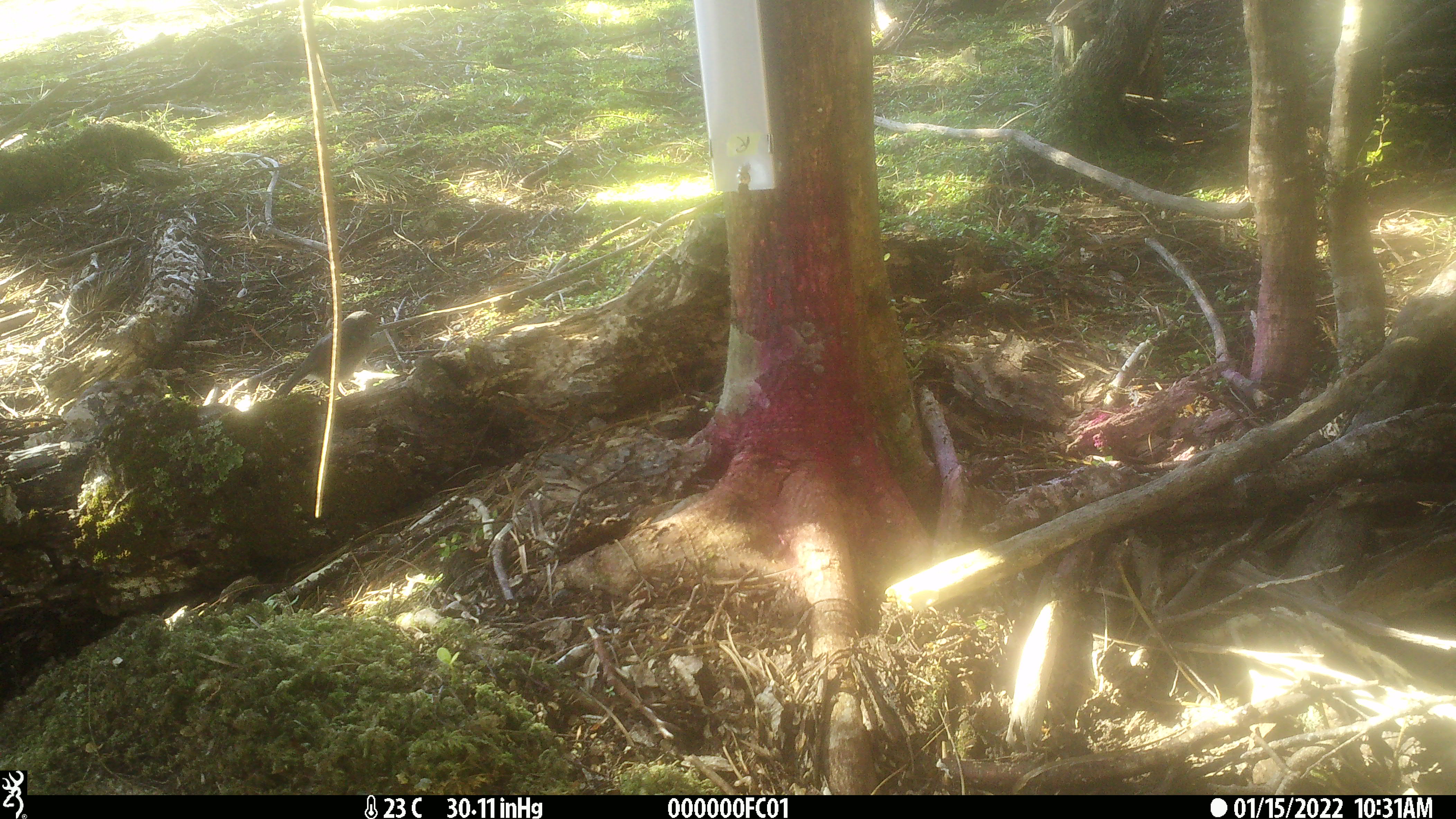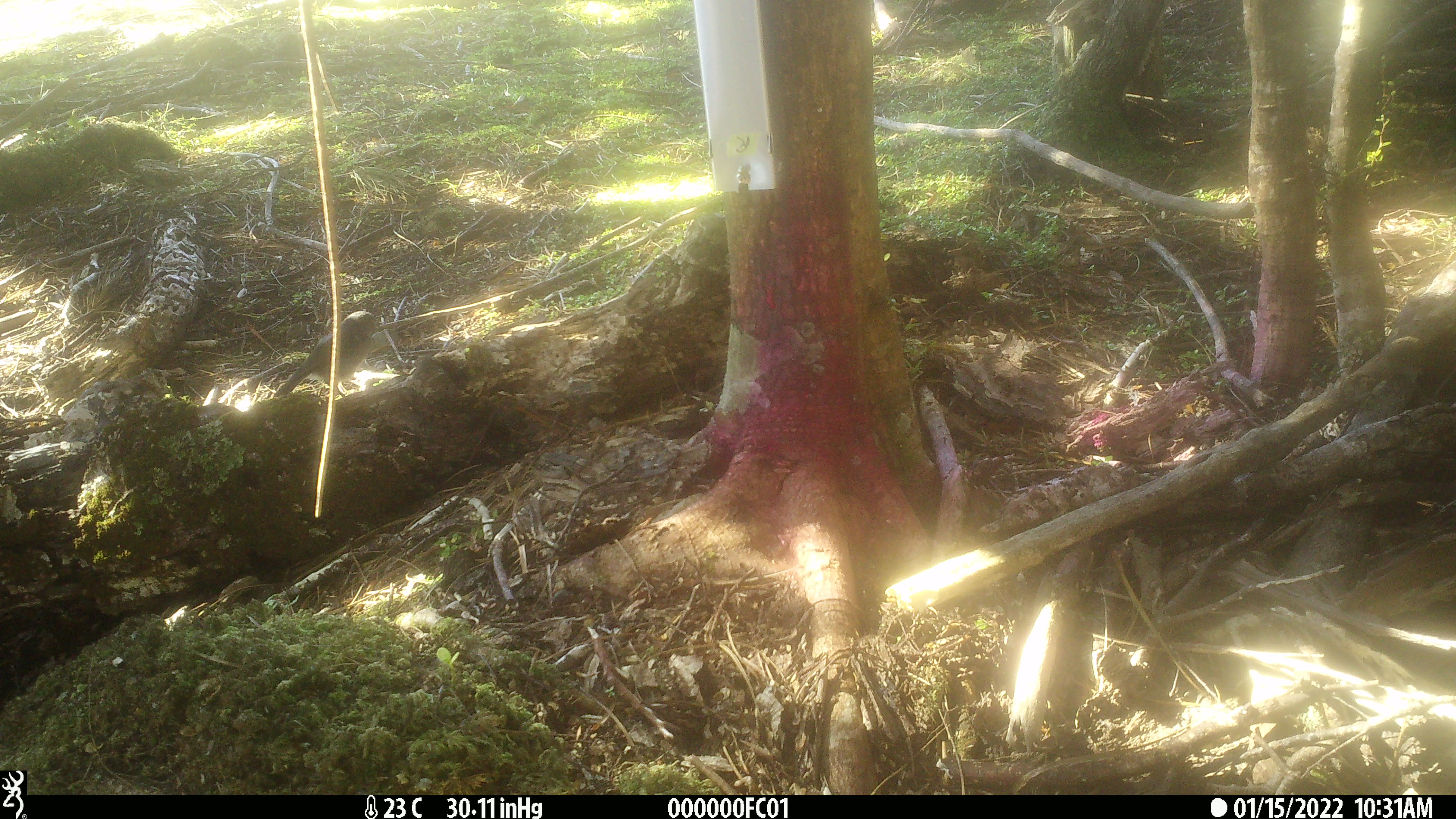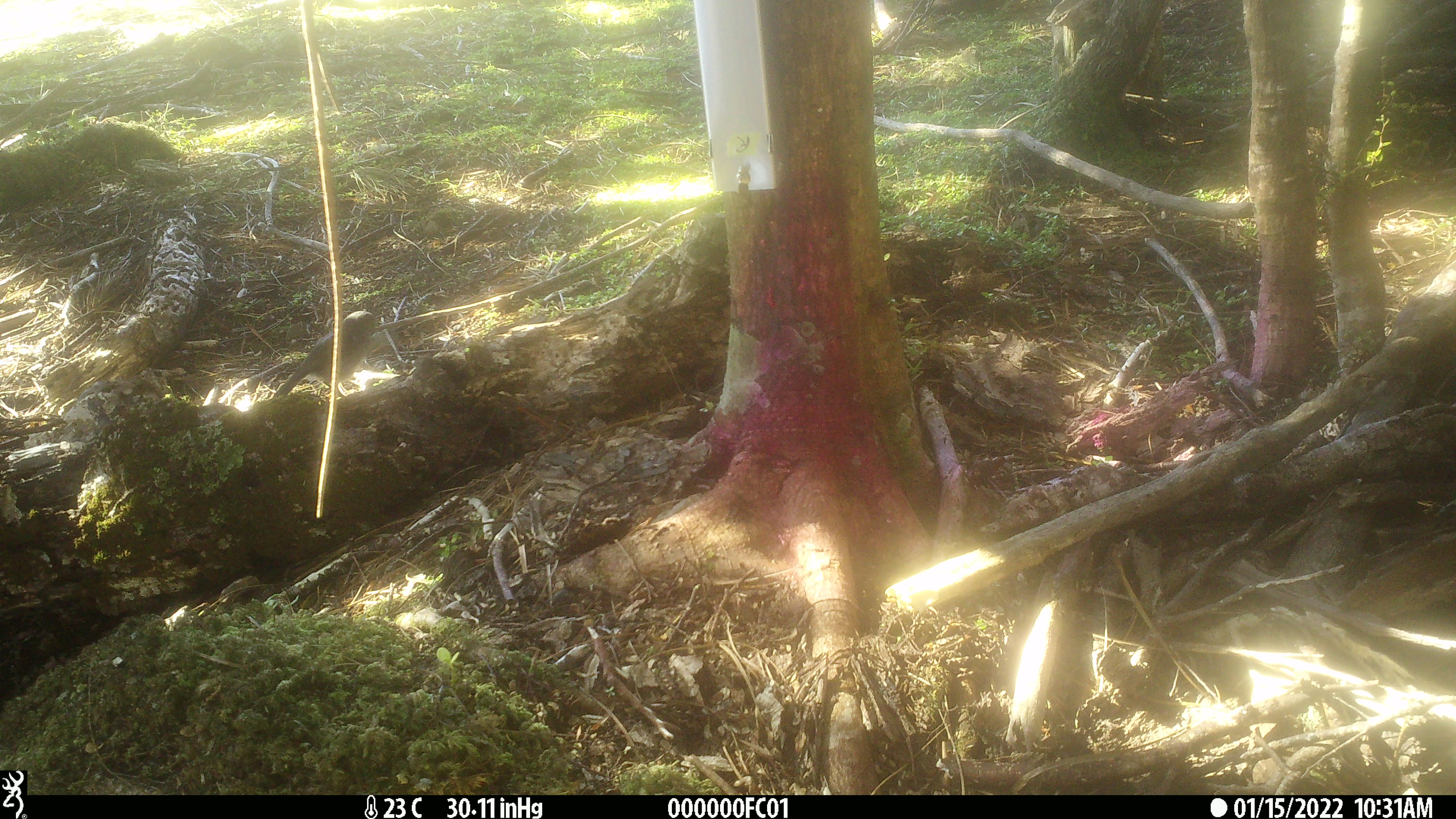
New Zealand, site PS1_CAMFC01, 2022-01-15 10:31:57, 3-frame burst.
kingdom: Animalia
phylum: Chordata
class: Aves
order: Passeriformes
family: Petroicidae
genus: Petroica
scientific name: Petroica australis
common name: new zealand robin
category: robin